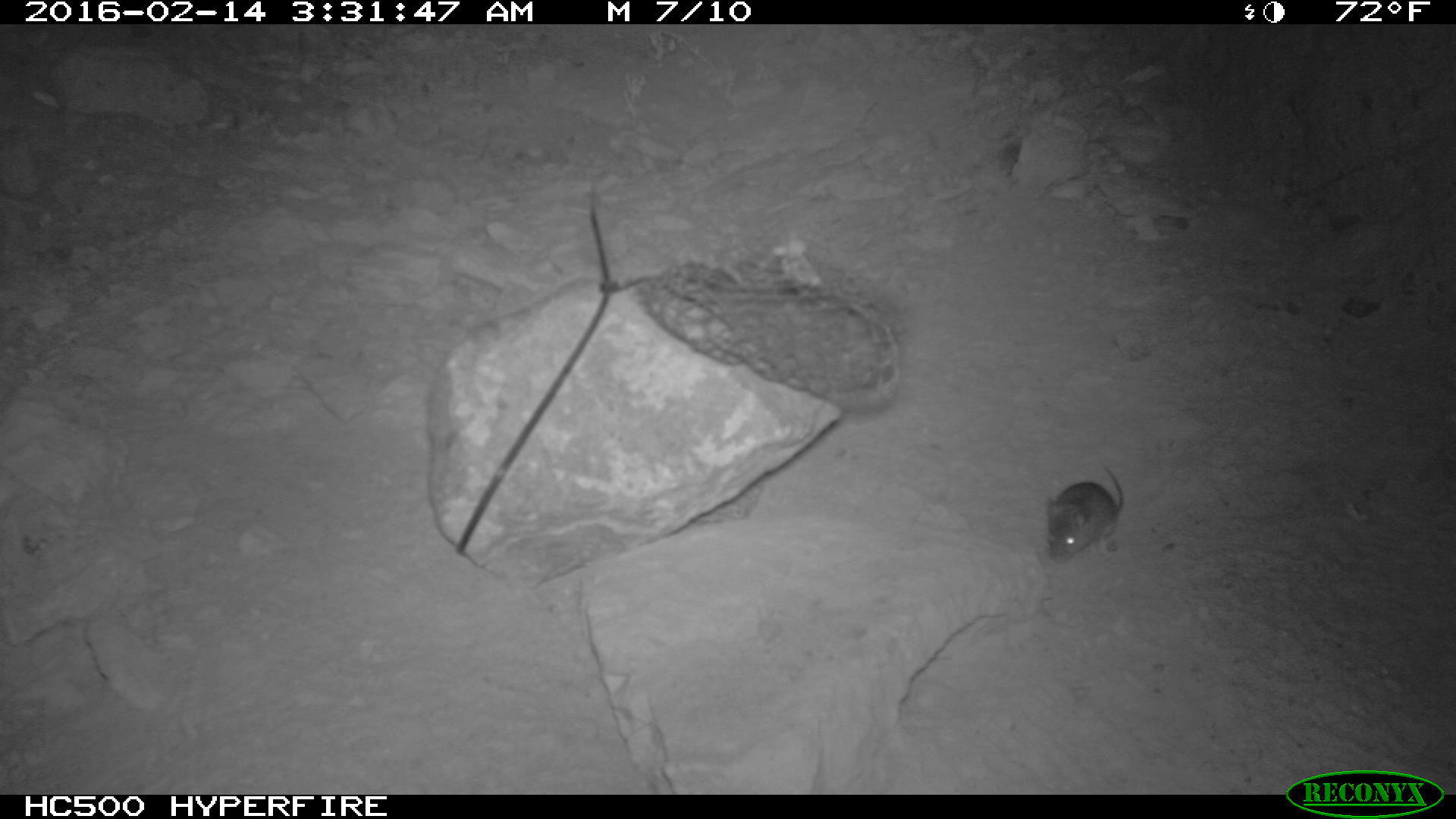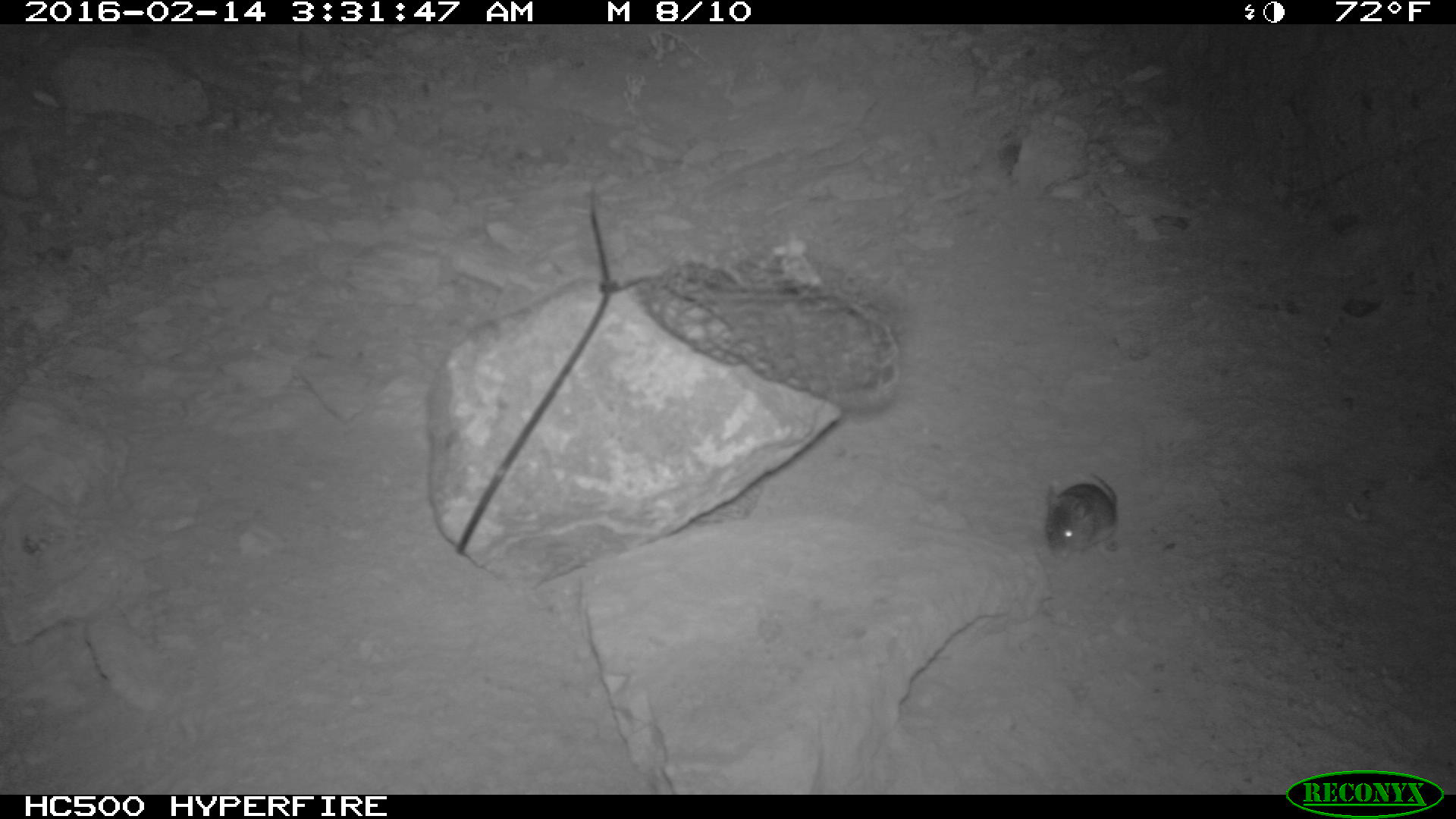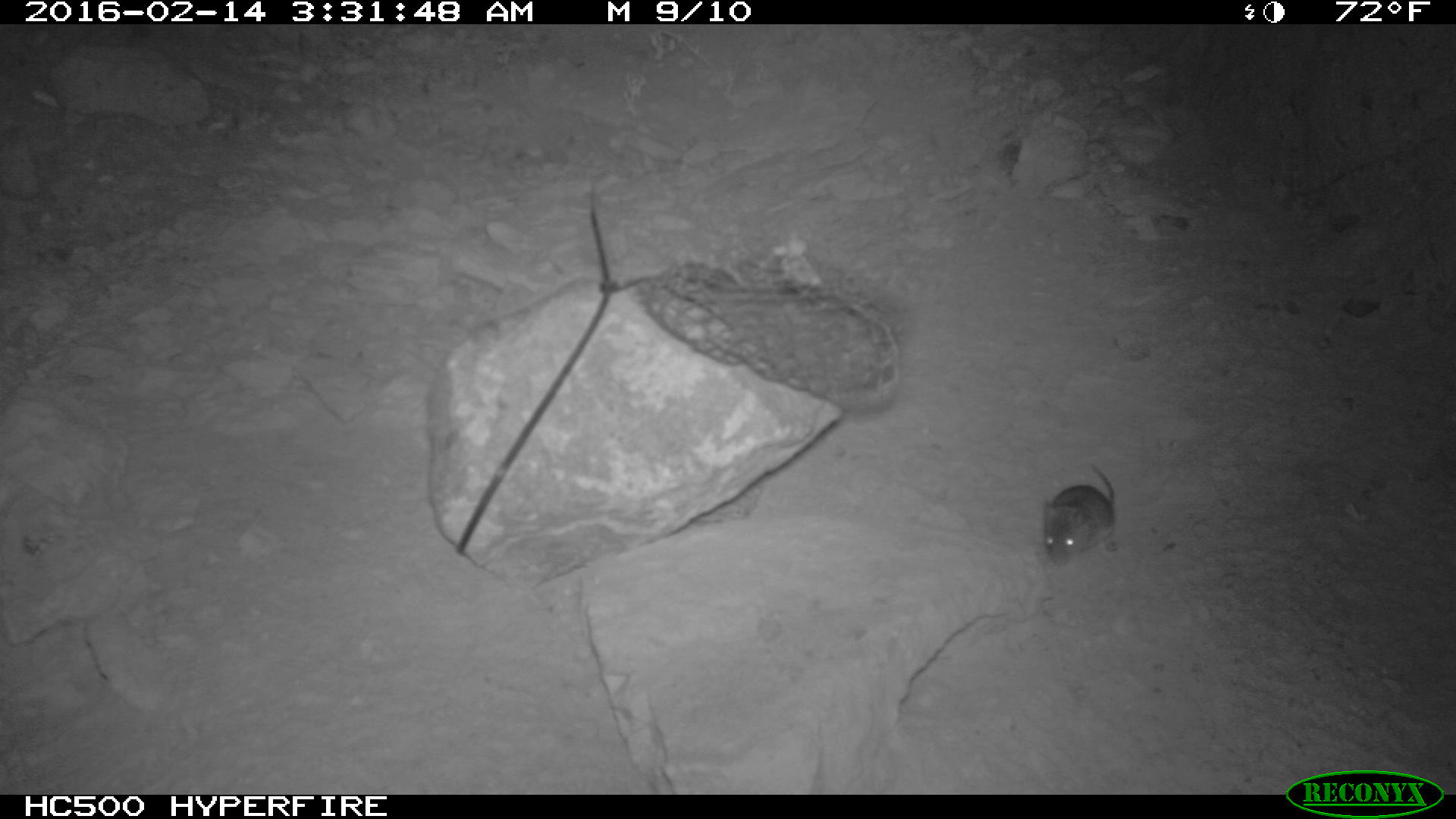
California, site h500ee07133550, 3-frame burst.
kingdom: Animalia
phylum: Chordata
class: Mammalia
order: Rodentia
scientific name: Rodentia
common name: rodent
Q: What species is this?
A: Rodent (Rodentia).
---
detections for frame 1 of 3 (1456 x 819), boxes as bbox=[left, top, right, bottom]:
rodent: bbox=[1046, 467, 1122, 563]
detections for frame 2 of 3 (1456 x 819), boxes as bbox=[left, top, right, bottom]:
rodent: bbox=[1044, 470, 1118, 561]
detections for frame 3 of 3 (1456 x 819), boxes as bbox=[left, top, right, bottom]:
rodent: bbox=[1043, 462, 1117, 564]